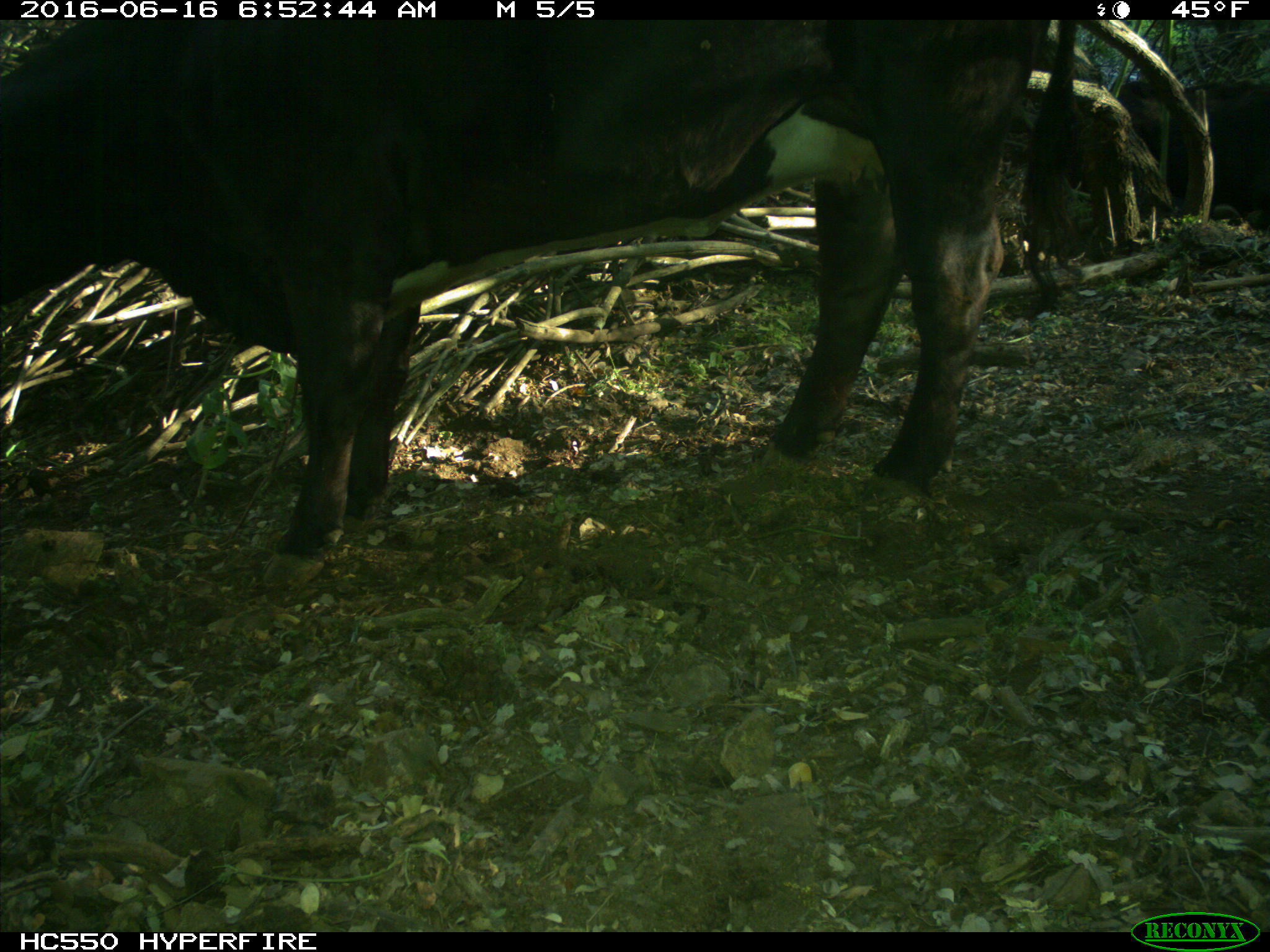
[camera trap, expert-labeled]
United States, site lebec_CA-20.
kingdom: Animalia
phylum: Chordata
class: Mammalia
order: Artiodactyla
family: Bovidae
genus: Bos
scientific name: Bos taurus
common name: domestic cow